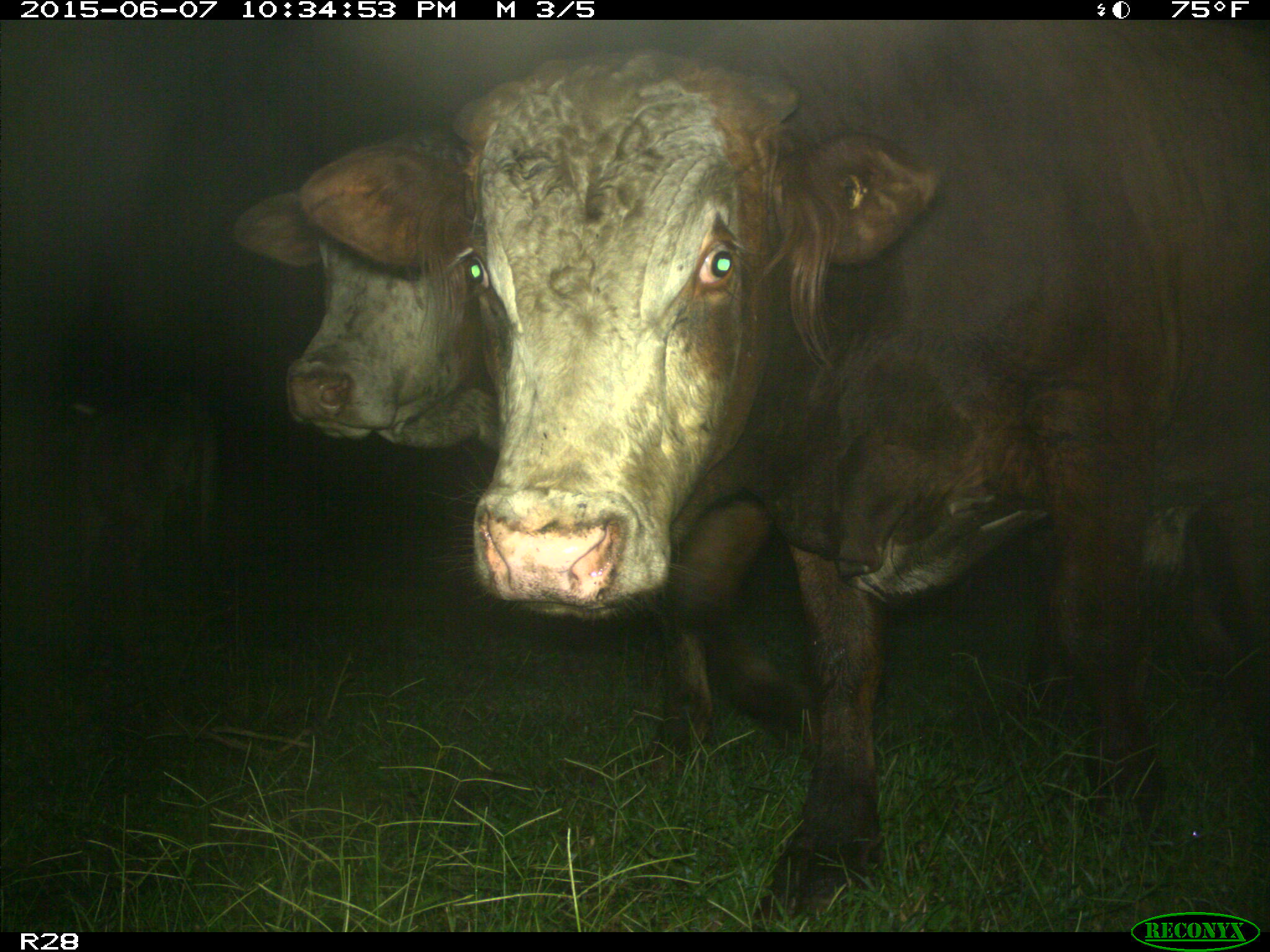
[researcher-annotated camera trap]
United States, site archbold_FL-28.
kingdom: Animalia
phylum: Chordata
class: Mammalia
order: Artiodactyla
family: Bovidae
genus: Bos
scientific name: Bos taurus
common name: domestic cow